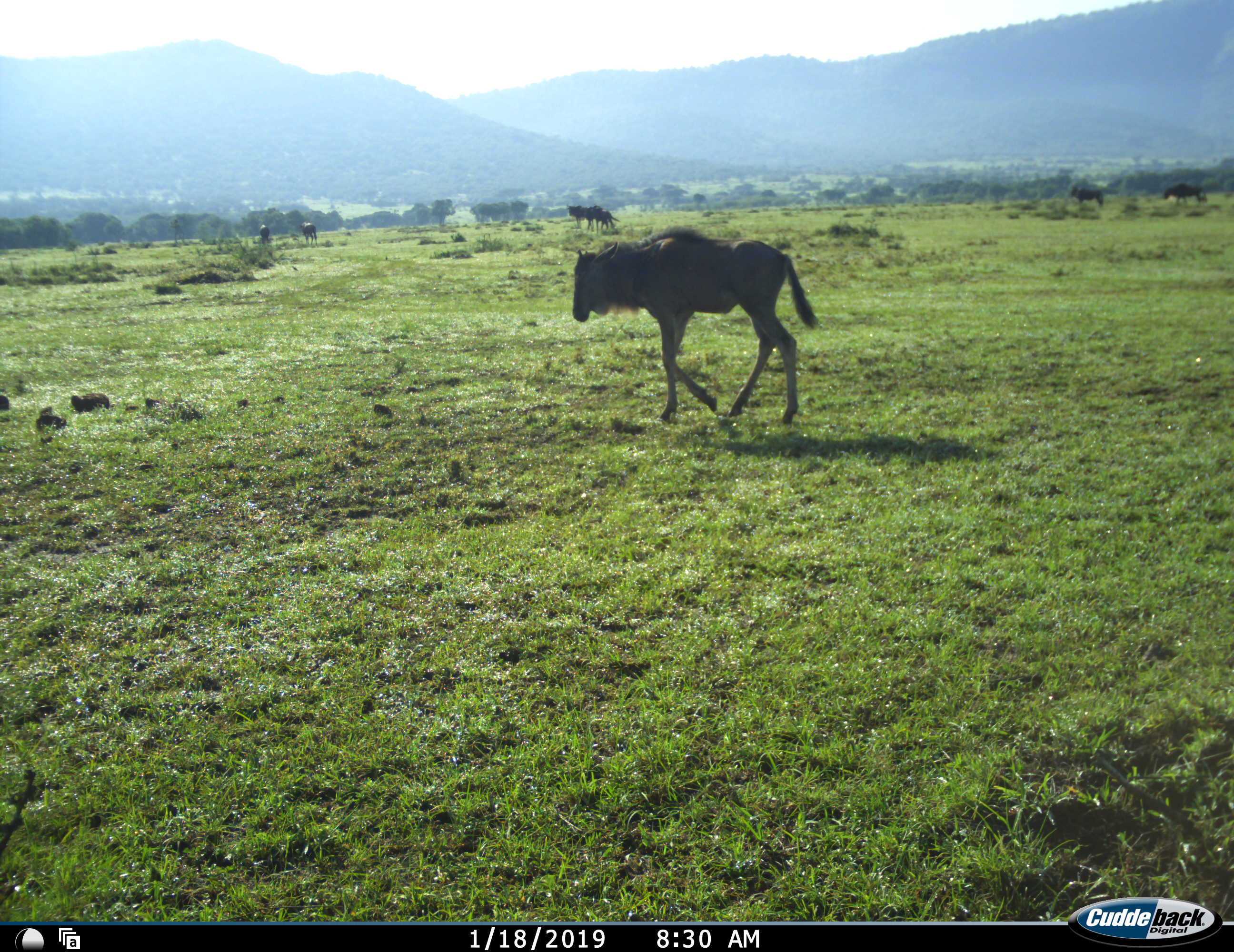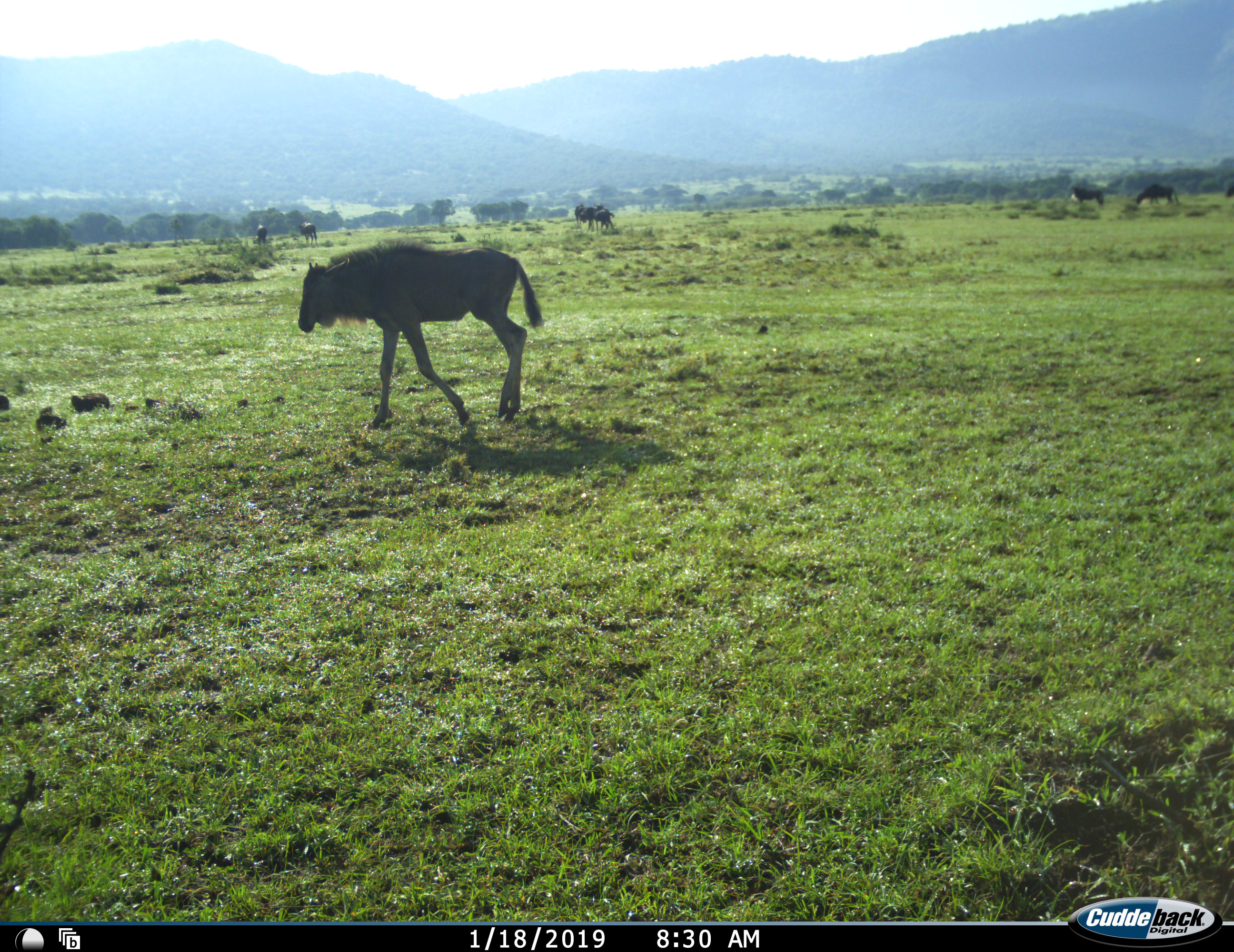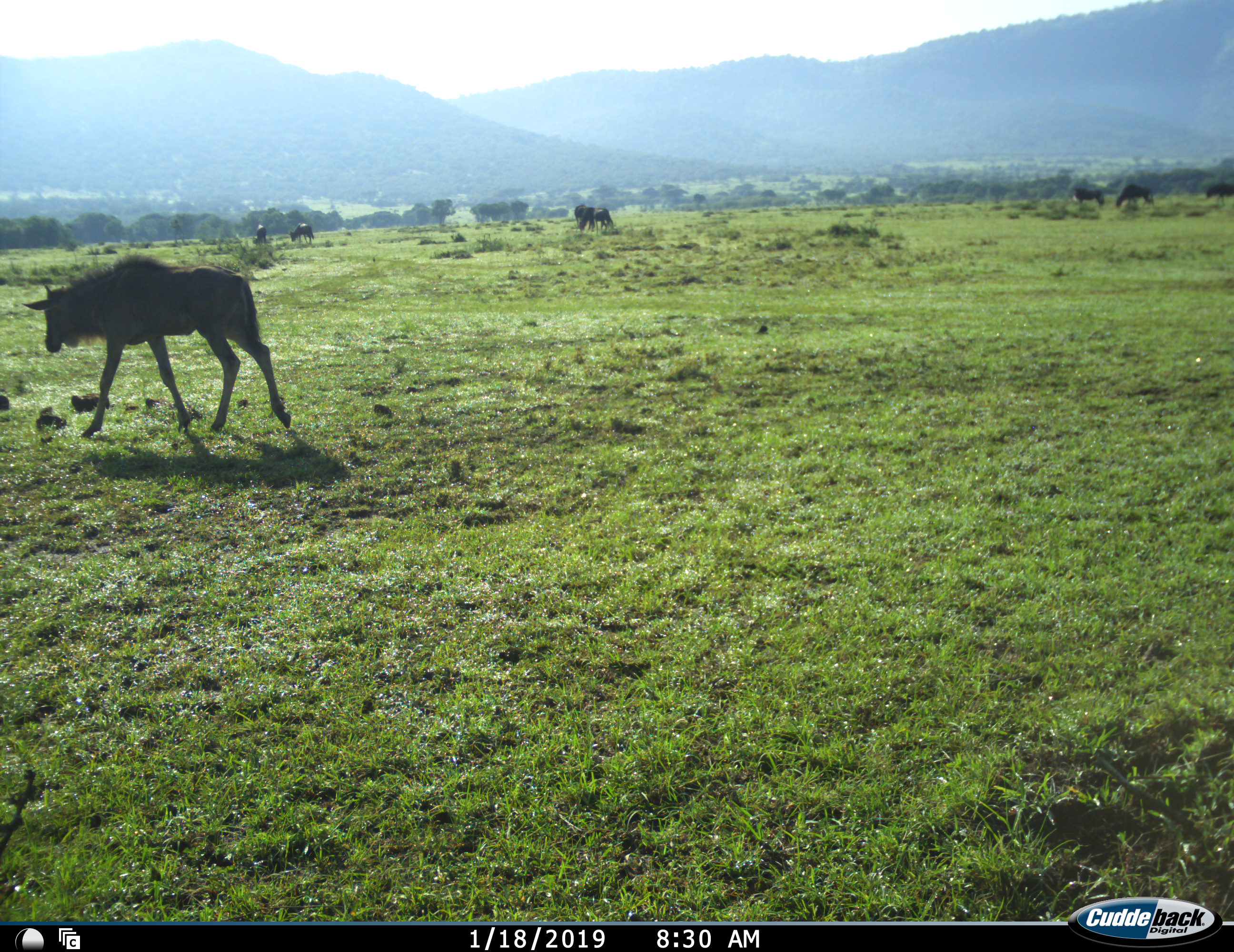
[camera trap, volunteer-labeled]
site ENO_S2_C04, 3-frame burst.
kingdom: Animalia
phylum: Chordata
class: Mammalia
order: Artiodactyla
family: Bovidae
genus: Connochaetes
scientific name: Connochaetes taurinus taurinus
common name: blue wildebeest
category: wildebeestblue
Wildebeestblue (blue wildebeest) (Connochaetes taurinus taurinus), count 8. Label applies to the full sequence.